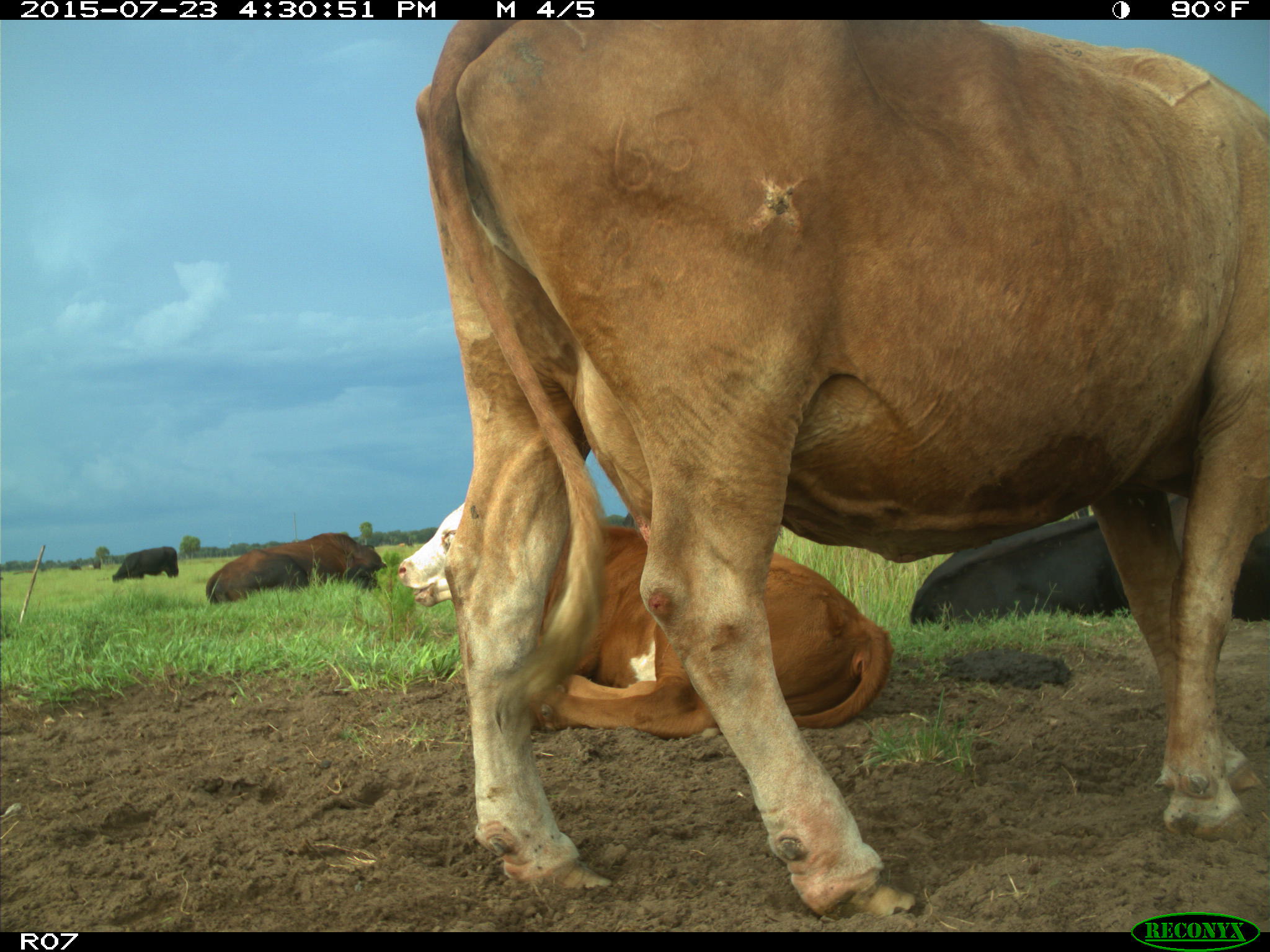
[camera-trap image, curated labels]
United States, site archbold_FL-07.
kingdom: Animalia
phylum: Chordata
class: Mammalia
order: Artiodactyla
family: Bovidae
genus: Bos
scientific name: Bos taurus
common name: domestic cow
Bos taurus (domestic cow).